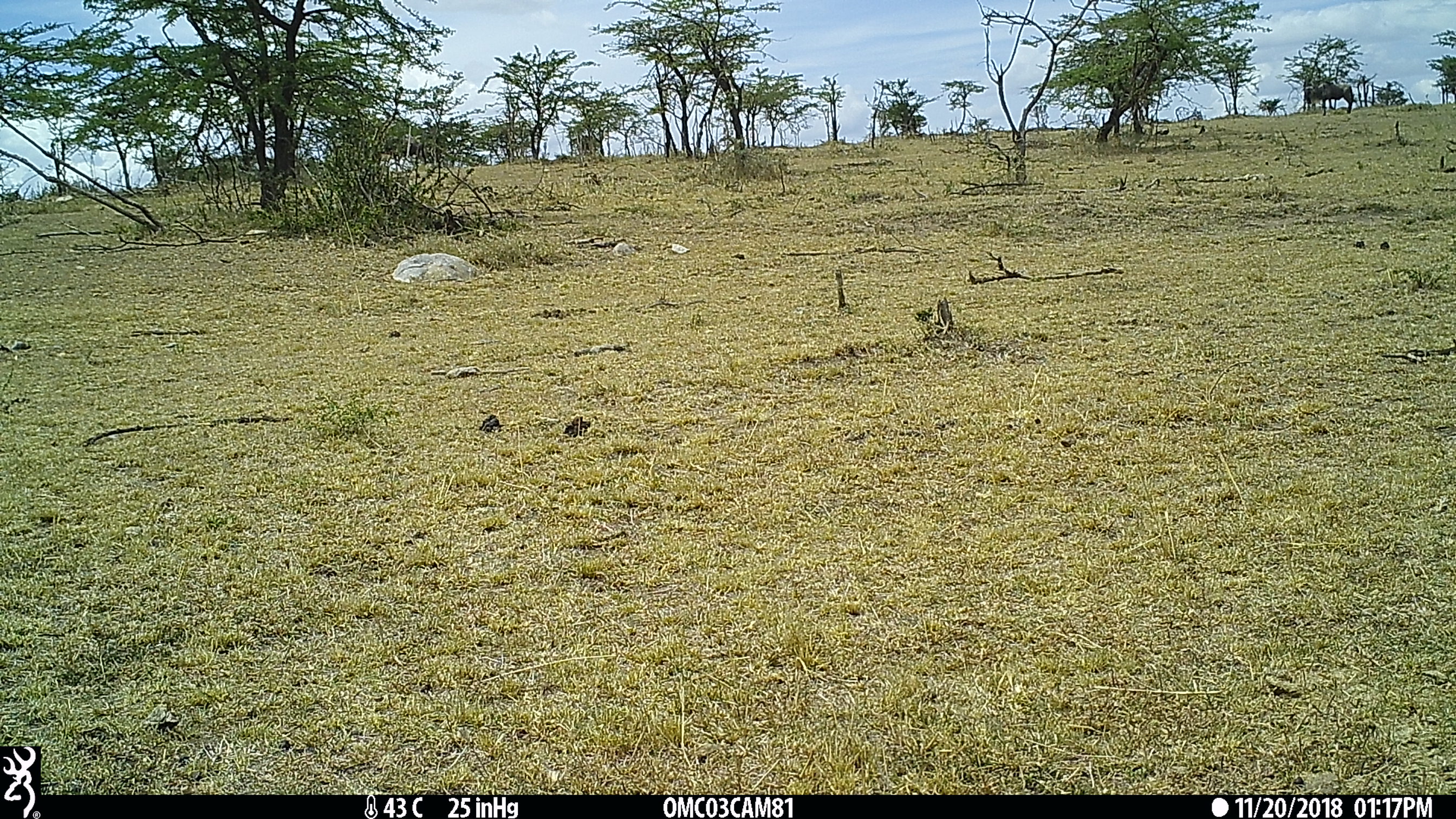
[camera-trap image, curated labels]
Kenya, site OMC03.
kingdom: Animalia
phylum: Chordata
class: Mammalia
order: Artiodactyla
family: Bovidae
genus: Connochaetes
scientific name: Connochaetes taurinus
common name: blue wildebeest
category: wildebeest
Wildebeest (blue wildebeest) (Connochaetes taurinus).